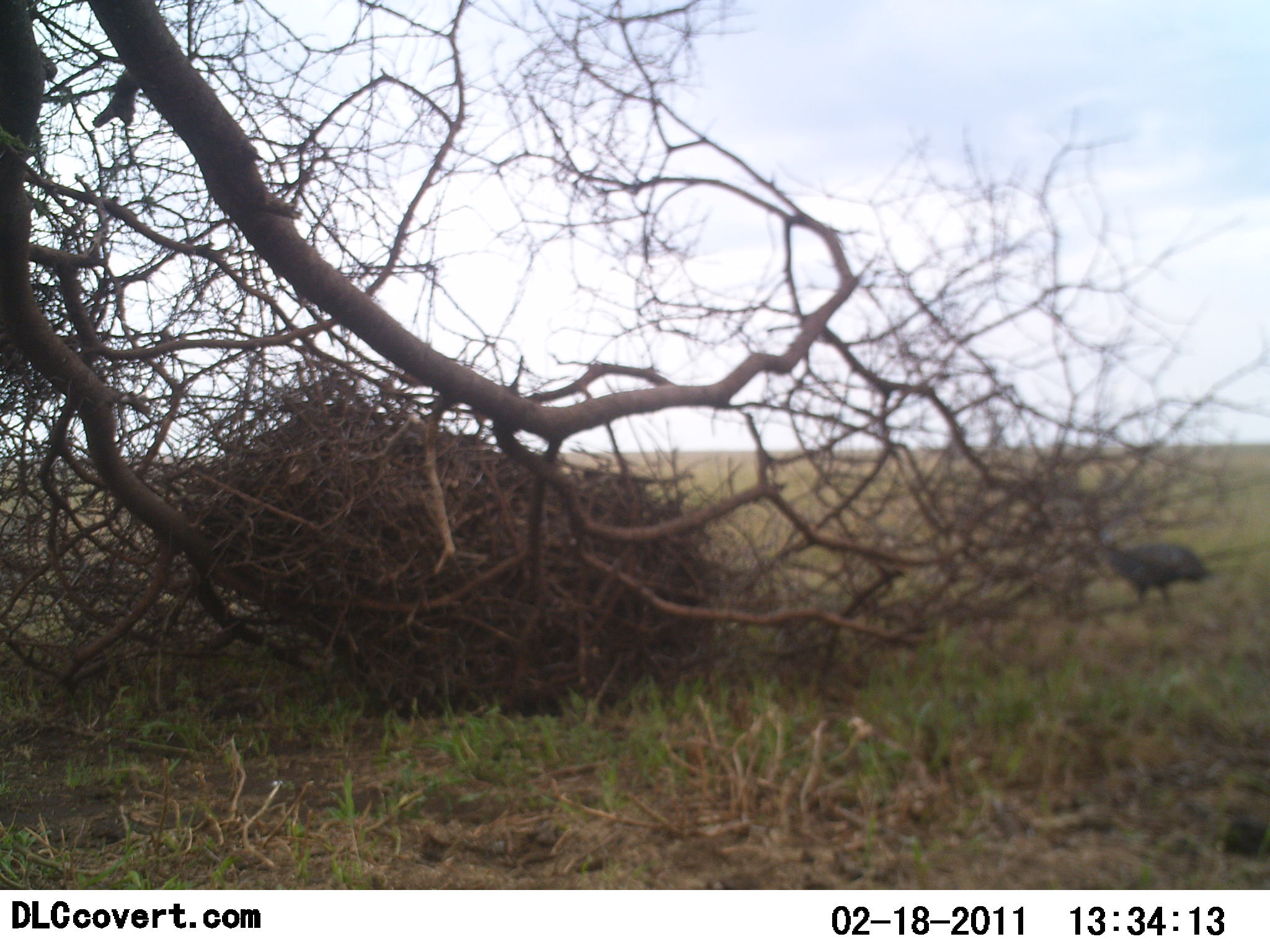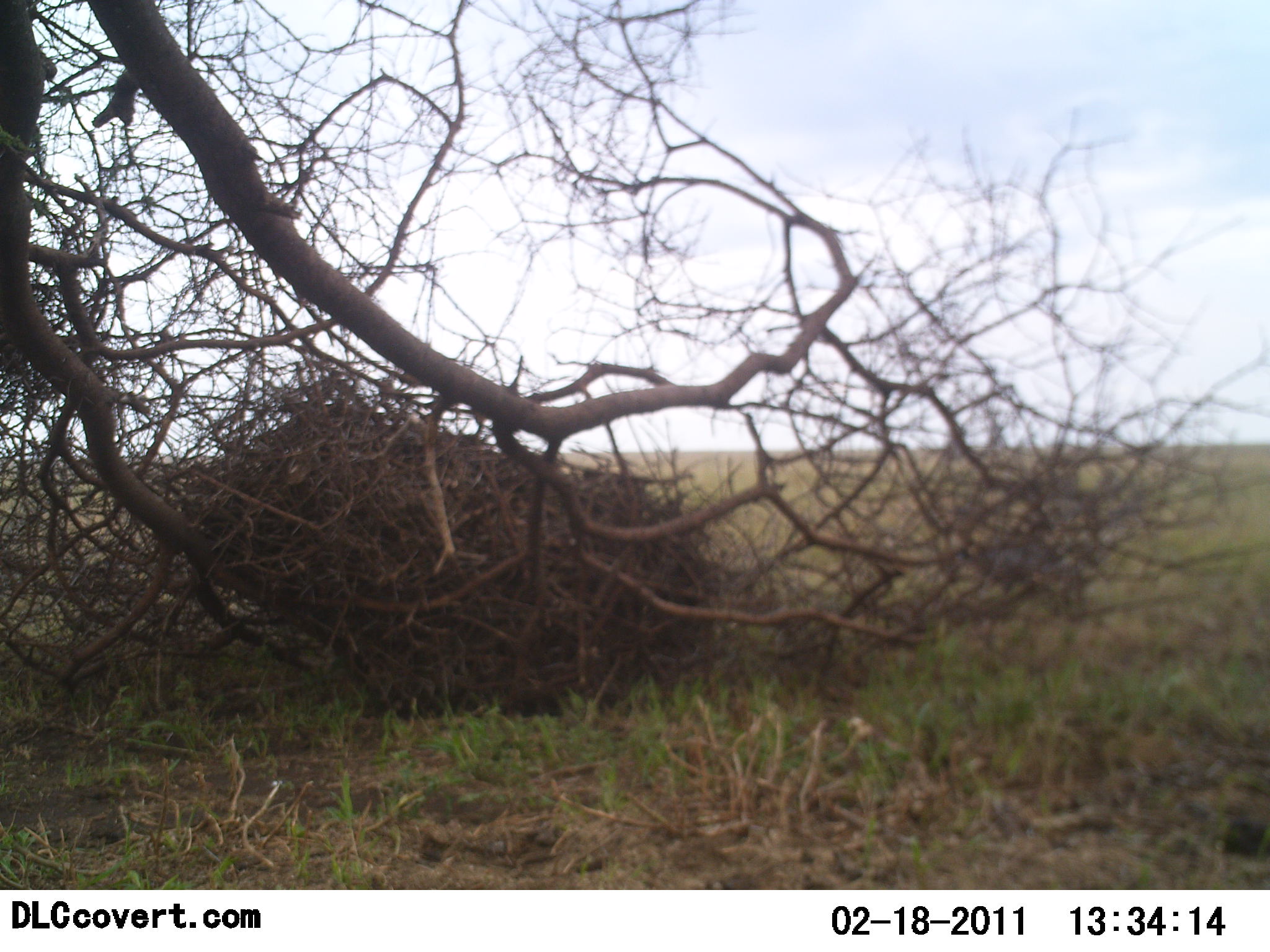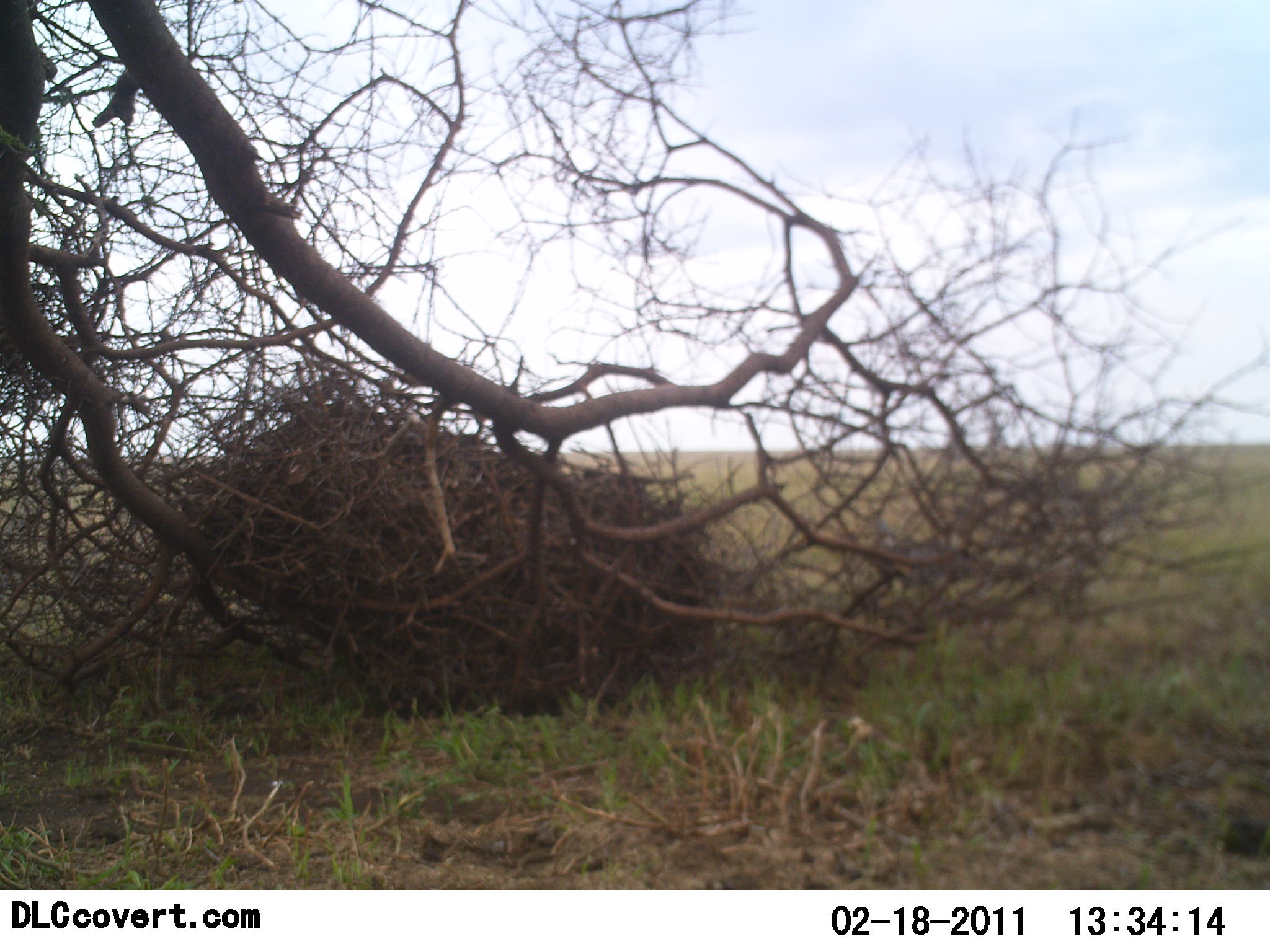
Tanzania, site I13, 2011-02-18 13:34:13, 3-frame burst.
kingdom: Animalia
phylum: Chordata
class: Aves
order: Galliformes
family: Numididae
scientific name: Numididae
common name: guinea fowl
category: guineafowl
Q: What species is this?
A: Guineafowl (guinea fowl) (Numididae).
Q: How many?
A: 1.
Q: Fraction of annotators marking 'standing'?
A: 9%.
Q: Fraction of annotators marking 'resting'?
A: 0%.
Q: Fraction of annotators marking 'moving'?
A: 100%.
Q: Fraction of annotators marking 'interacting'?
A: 0%.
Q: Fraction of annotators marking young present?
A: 0%.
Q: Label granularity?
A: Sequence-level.